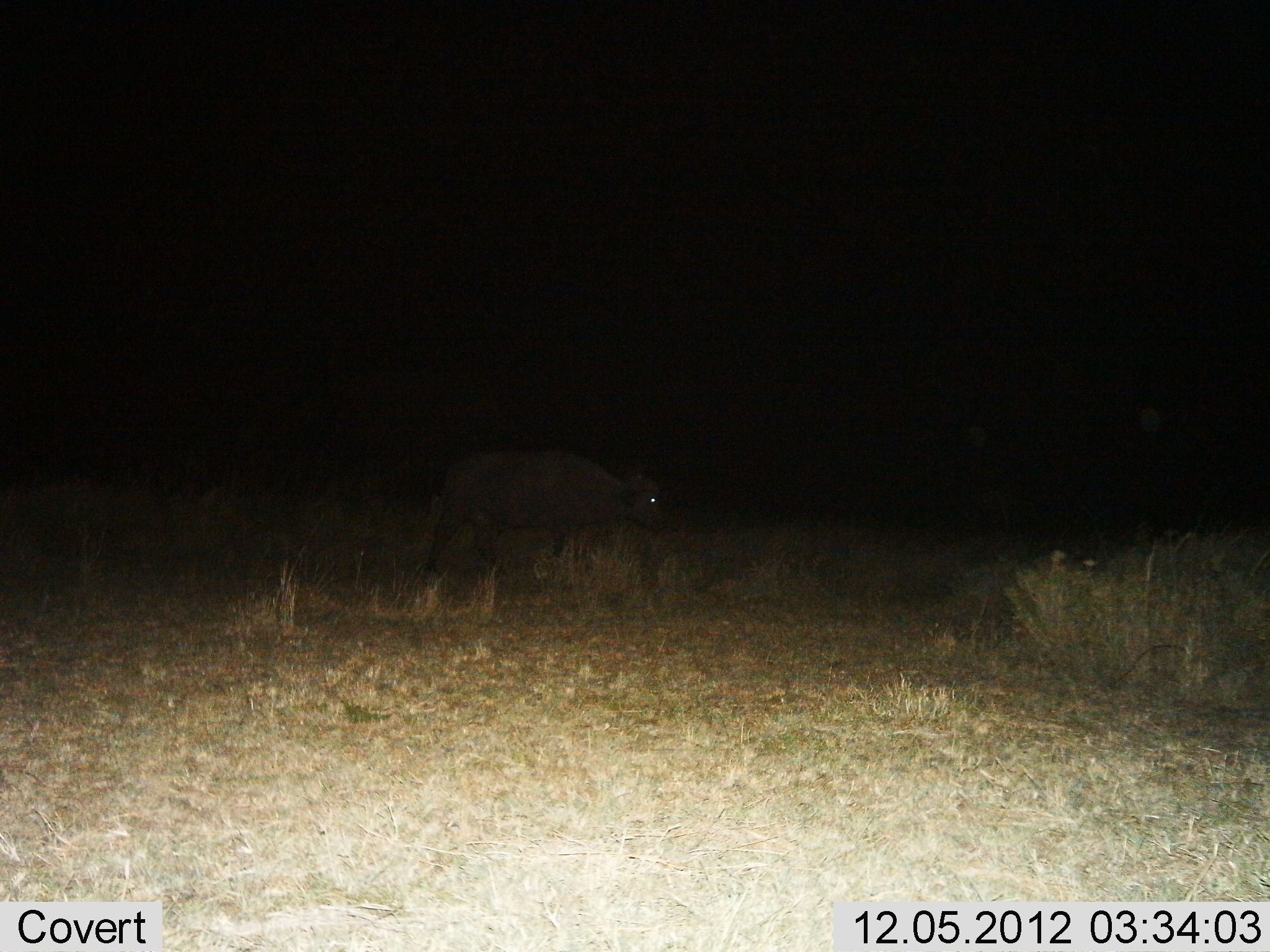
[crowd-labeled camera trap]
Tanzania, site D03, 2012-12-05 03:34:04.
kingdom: Animalia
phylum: Chordata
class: Mammalia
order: Artiodactyla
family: Bovidae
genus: Syncerus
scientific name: Syncerus caffer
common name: cape buffalo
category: buffalo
Buffalo (cape buffalo) (Syncerus caffer), count 1. Behavior (volunteer vote fractions): standing 30%, resting 0%, moving 67%, interacting 3%. Young present (vote fraction): 0%. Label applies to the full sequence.